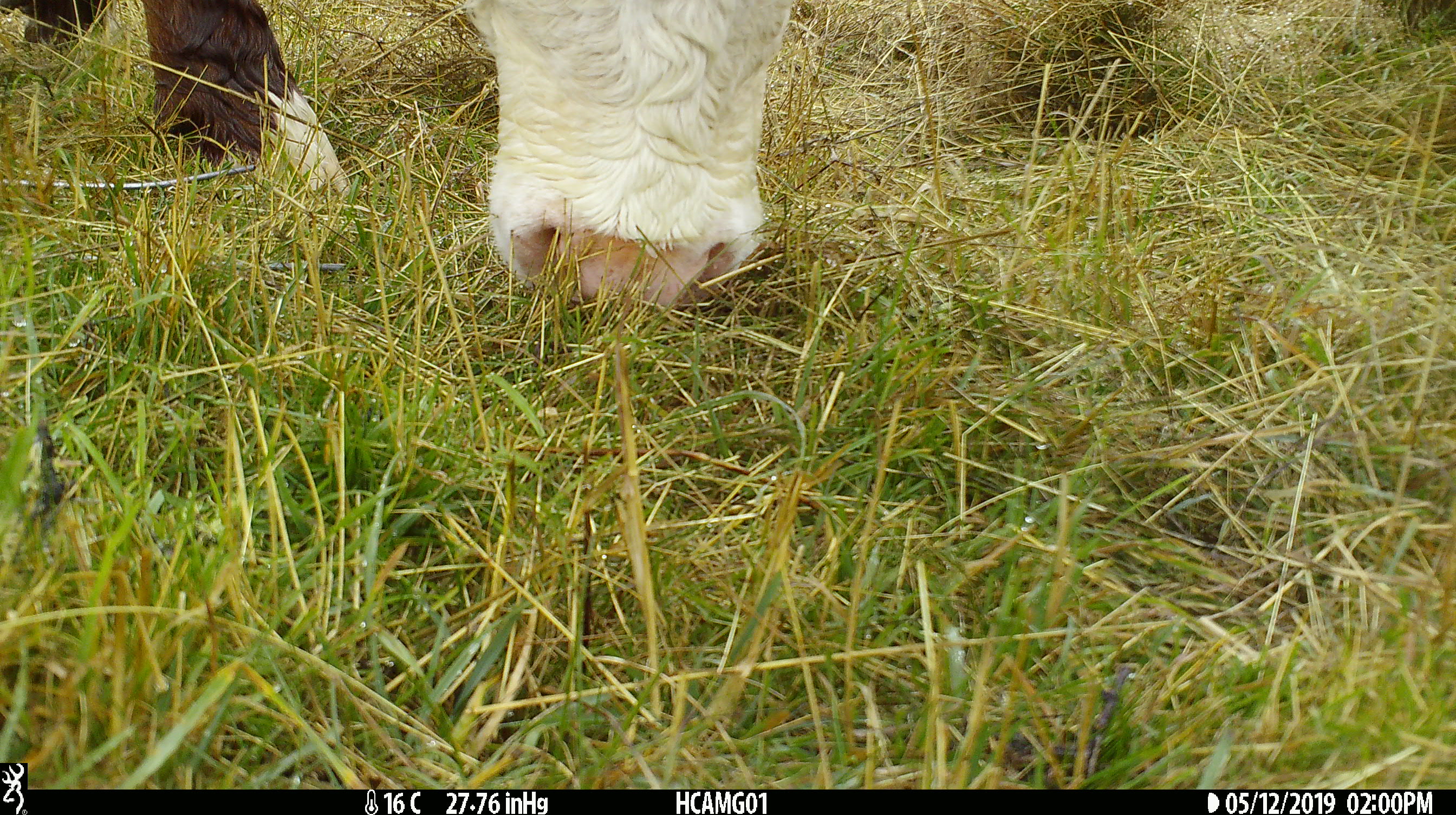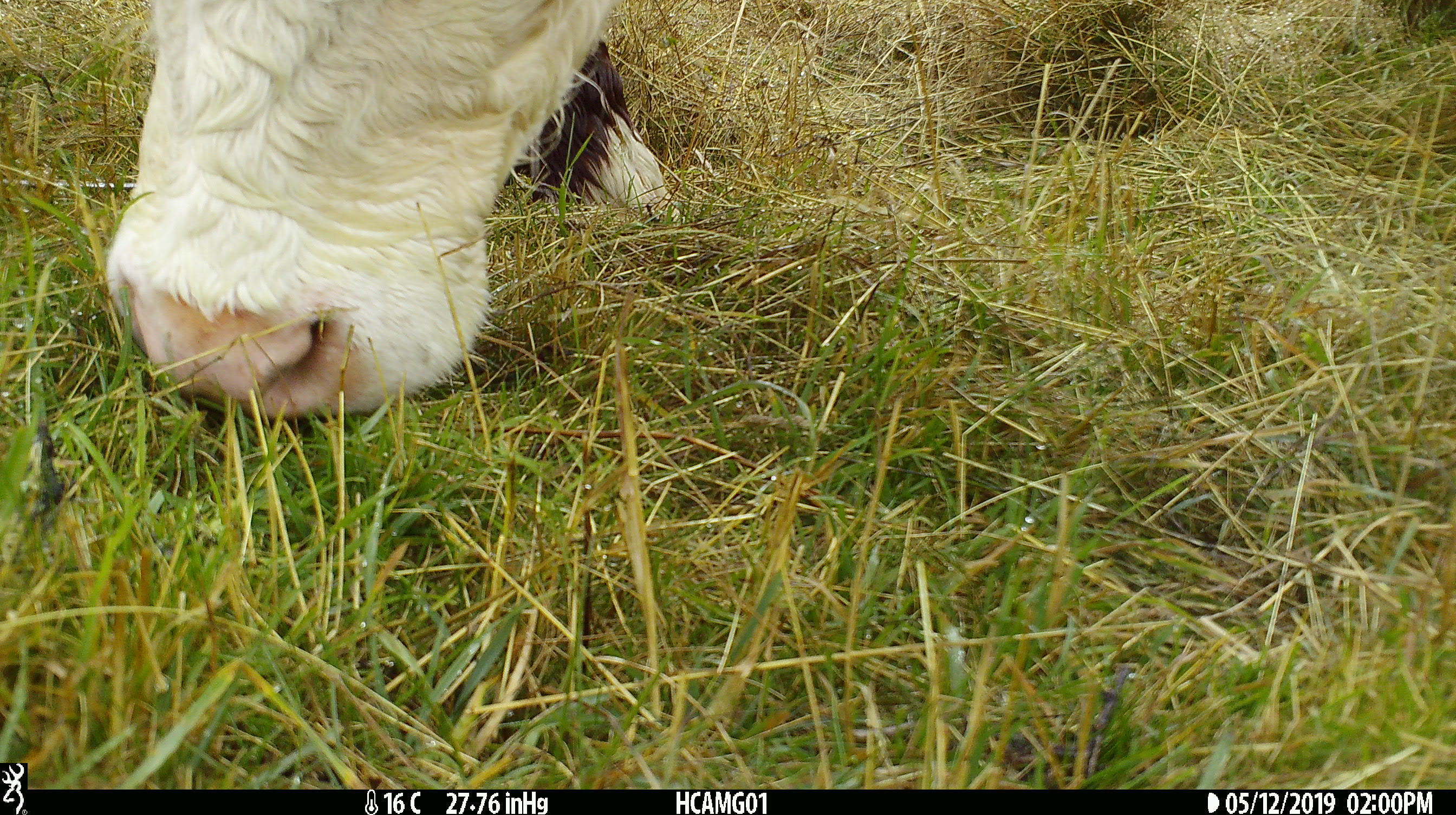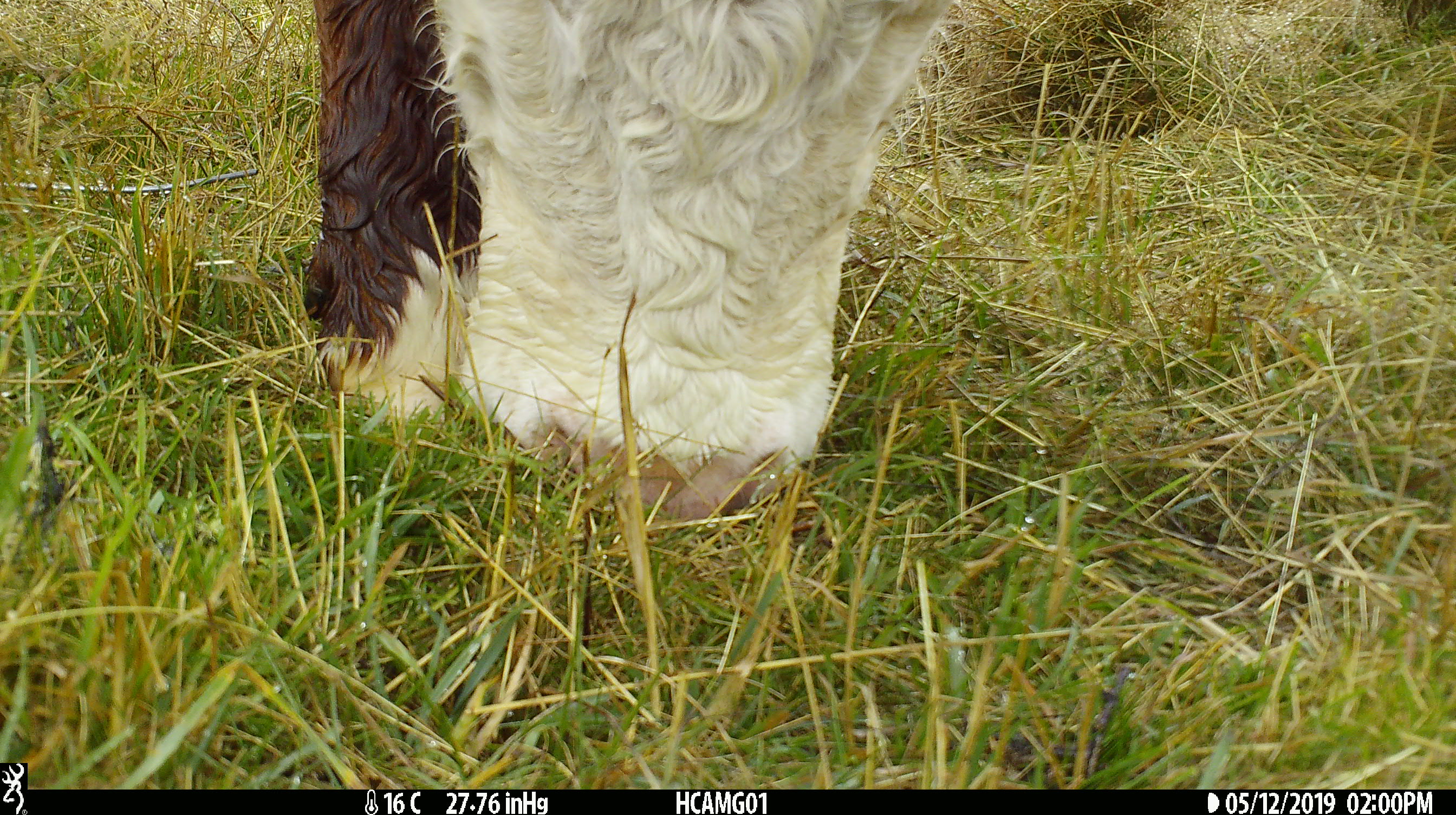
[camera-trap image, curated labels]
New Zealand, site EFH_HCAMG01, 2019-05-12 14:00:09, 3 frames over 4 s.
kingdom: Animalia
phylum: Chordata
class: Mammalia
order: Artiodactyla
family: Bovidae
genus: Bos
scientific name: Bos taurus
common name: domestic cow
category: cow